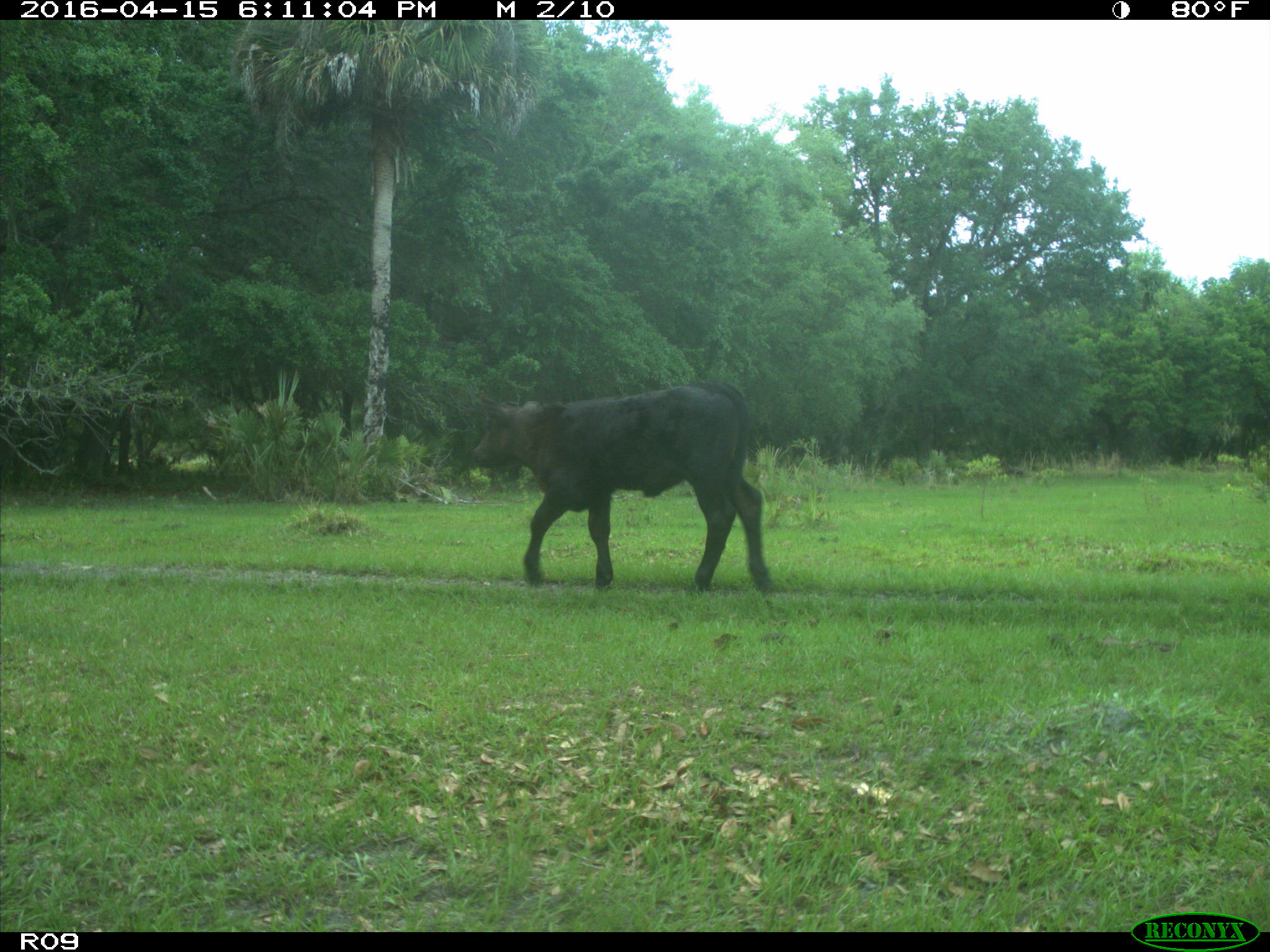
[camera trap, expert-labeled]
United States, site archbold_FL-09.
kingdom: Animalia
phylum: Chordata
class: Mammalia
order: Artiodactyla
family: Bovidae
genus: Bos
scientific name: Bos taurus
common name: domestic cow